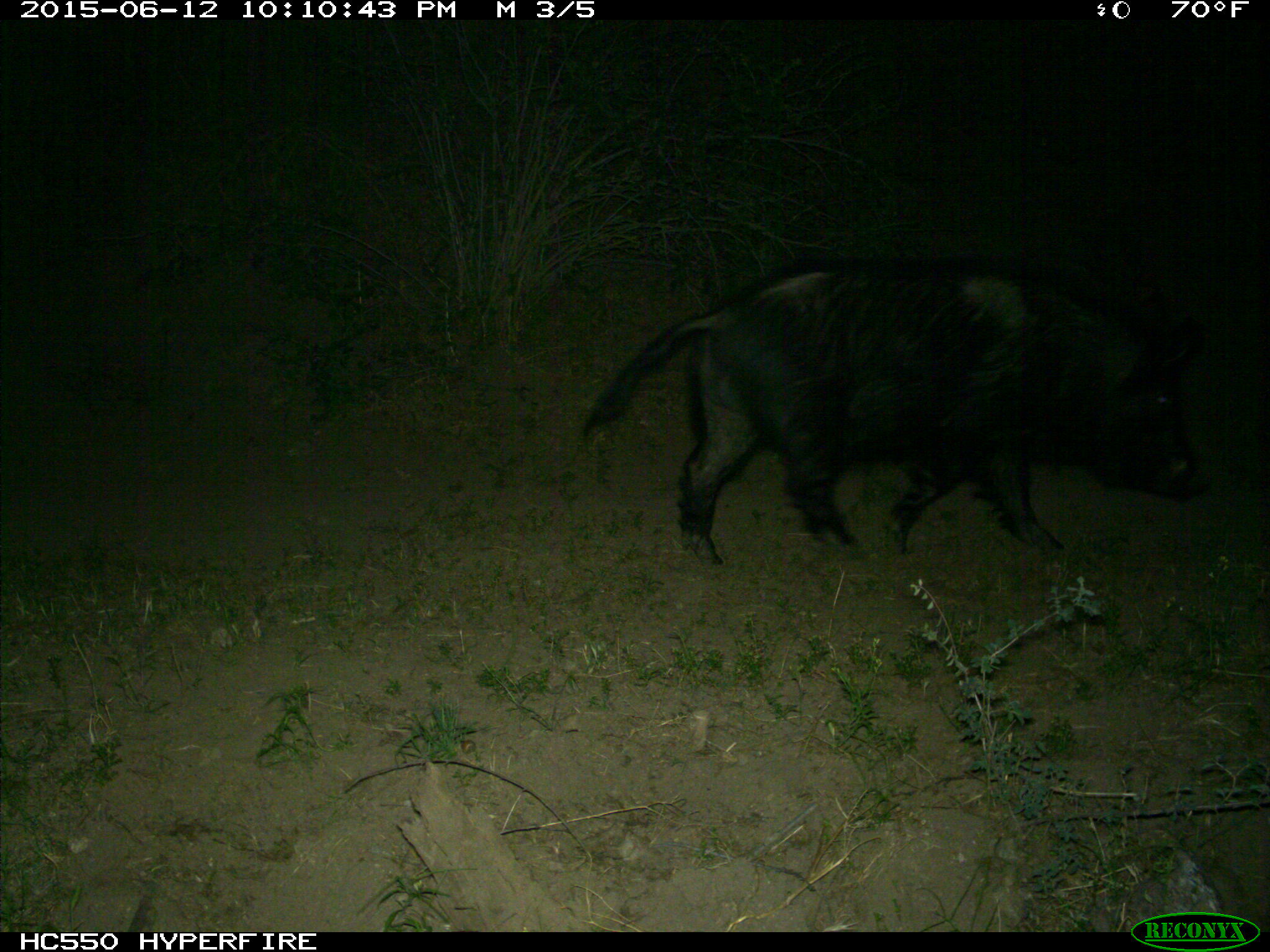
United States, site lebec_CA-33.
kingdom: Animalia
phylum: Chordata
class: Mammalia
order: Artiodactyla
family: Suidae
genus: Sus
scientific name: Sus scrofa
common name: wild boar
Sus scrofa (wild boar).